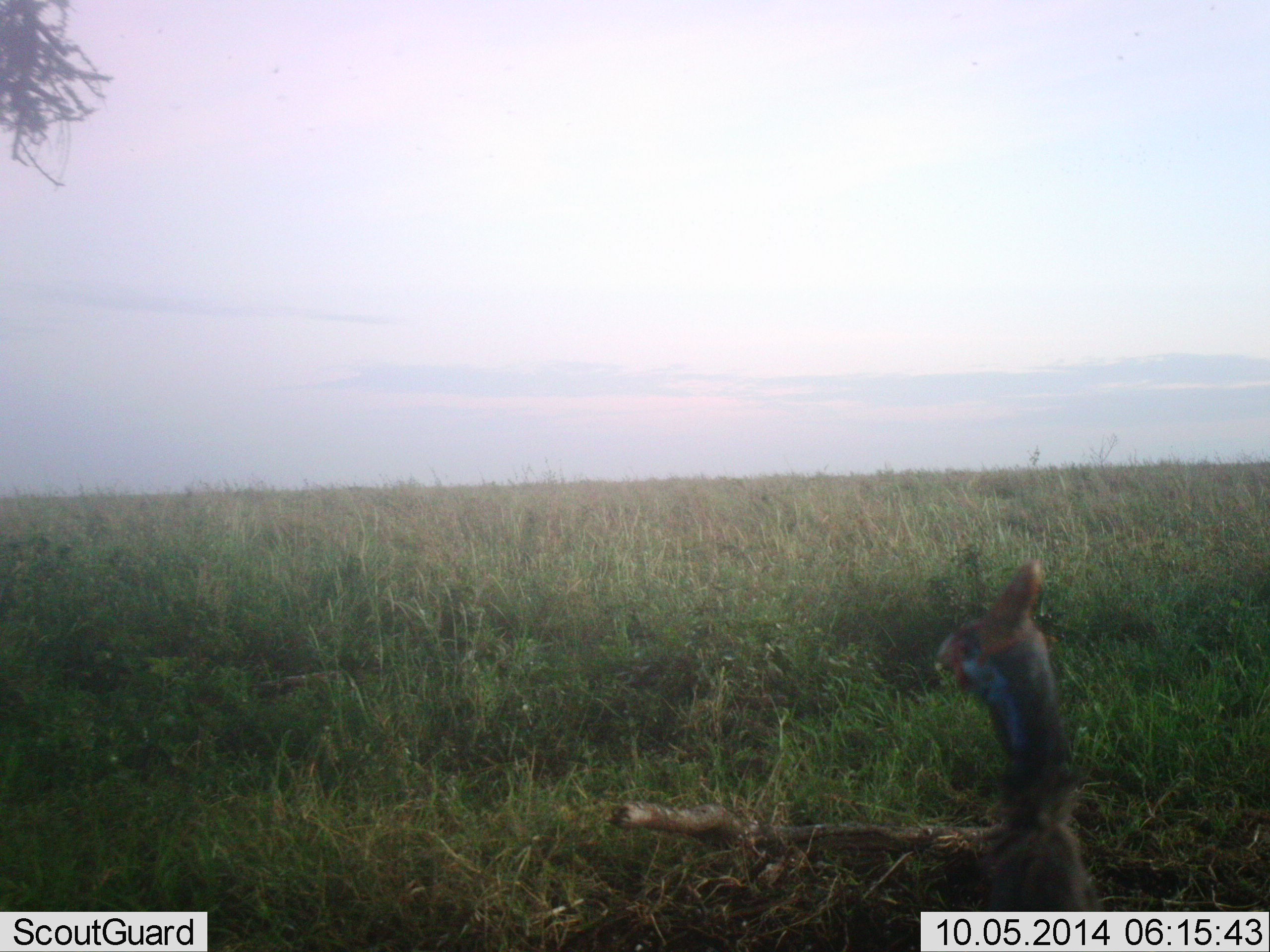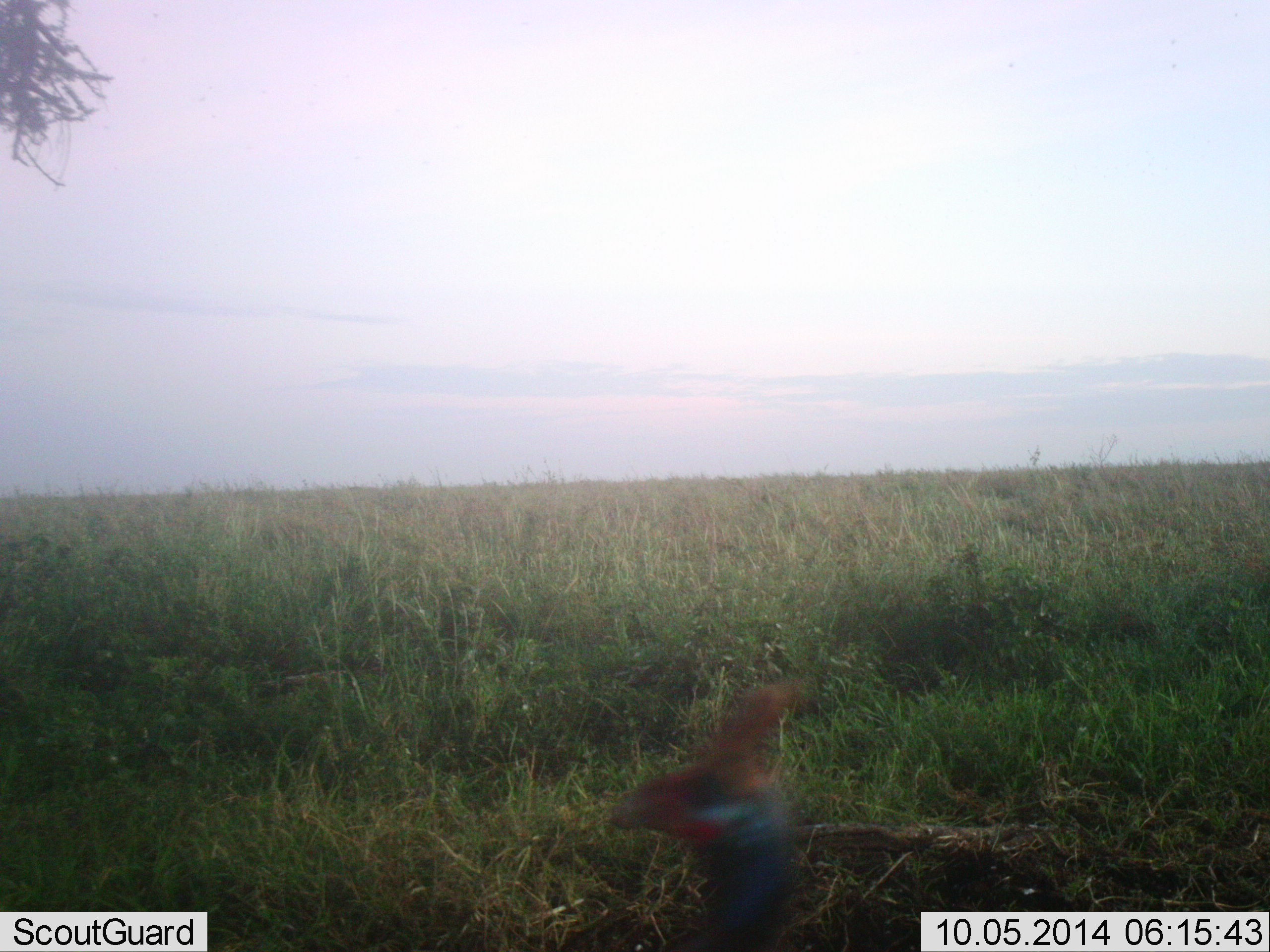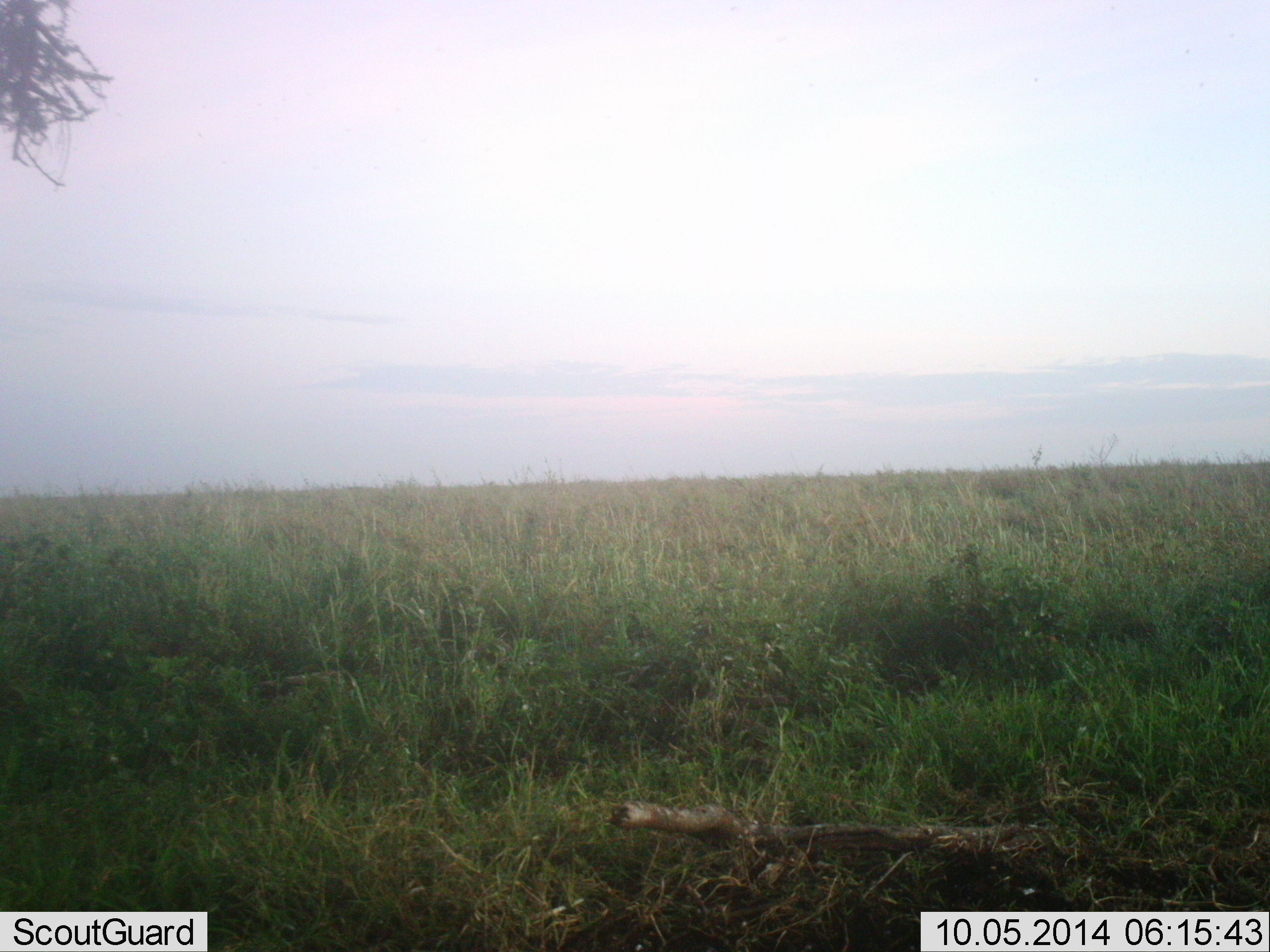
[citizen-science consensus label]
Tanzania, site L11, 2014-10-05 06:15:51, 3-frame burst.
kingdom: Animalia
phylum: Chordata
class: Aves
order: Galliformes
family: Numididae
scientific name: Numididae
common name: guinea fowl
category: guineafowl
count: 1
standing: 20%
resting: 0%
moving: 90%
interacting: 0%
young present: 0%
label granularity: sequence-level